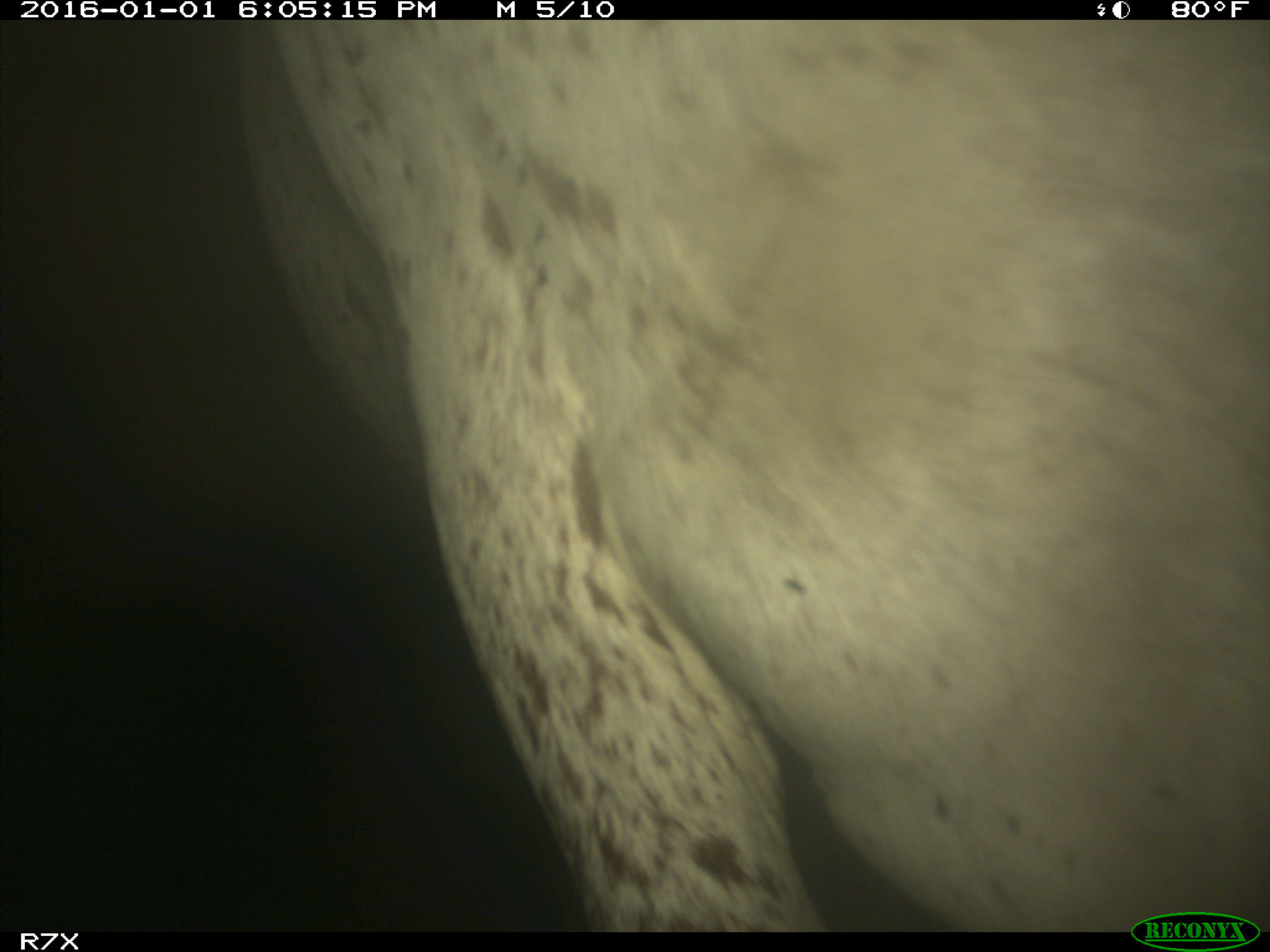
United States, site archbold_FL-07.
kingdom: Animalia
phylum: Chordata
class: Mammalia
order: Artiodactyla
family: Bovidae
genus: Bos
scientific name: Bos taurus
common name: domestic cow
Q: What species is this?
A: Bos taurus (domestic cow).